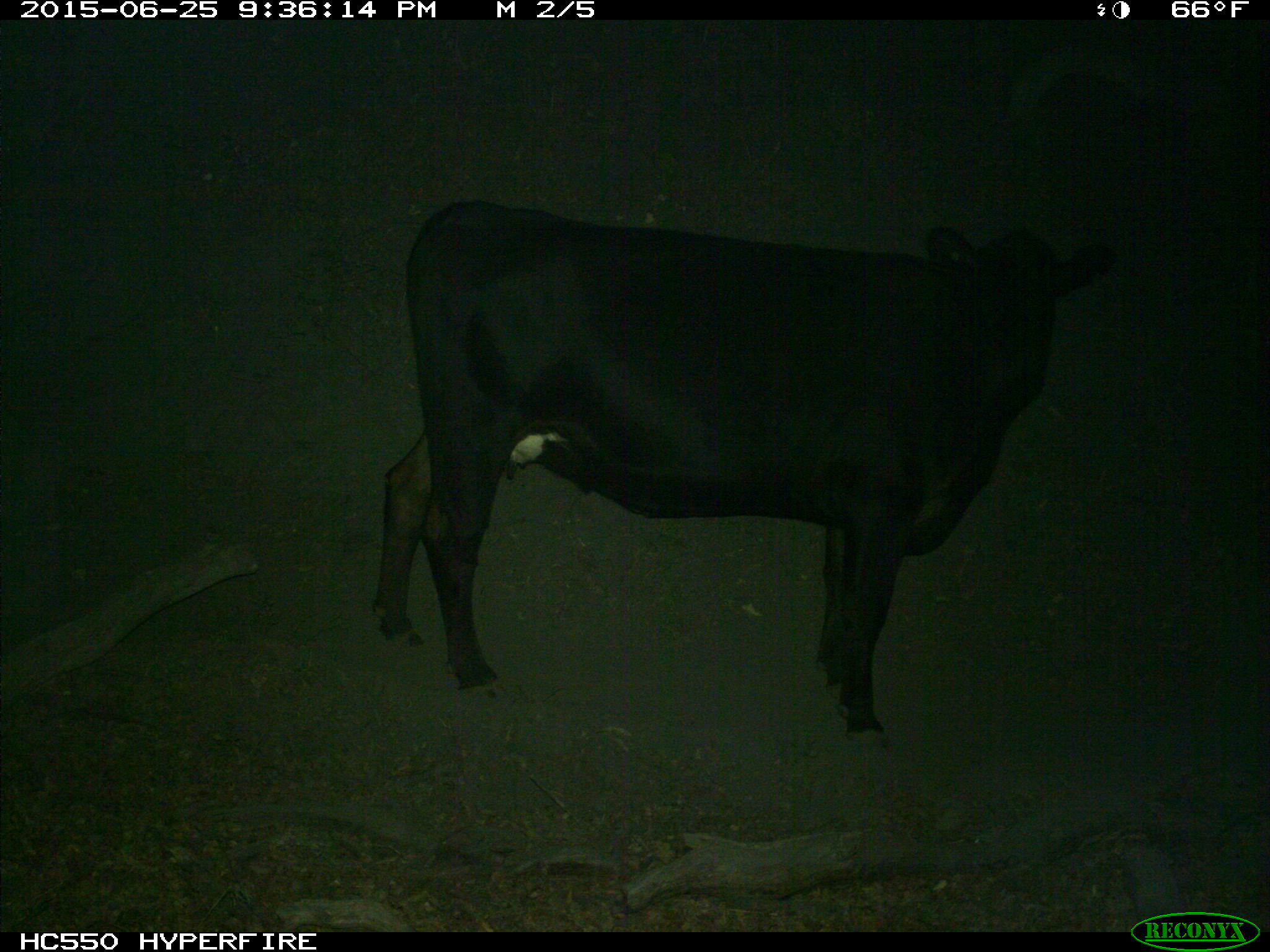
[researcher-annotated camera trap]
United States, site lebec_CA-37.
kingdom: Animalia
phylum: Chordata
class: Mammalia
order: Artiodactyla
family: Bovidae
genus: Bos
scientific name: Bos taurus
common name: domestic cow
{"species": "Bos taurus (domestic cow)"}